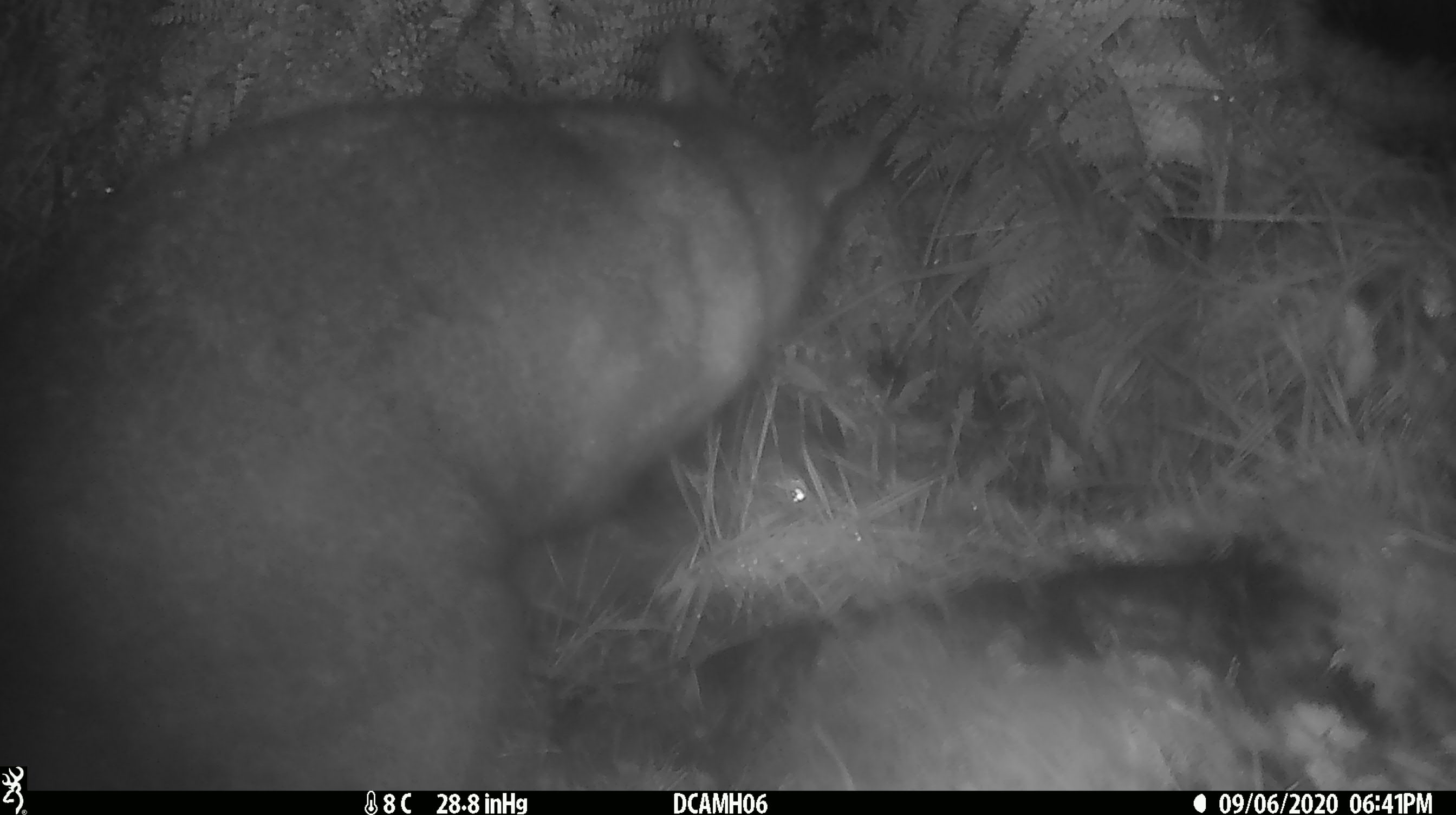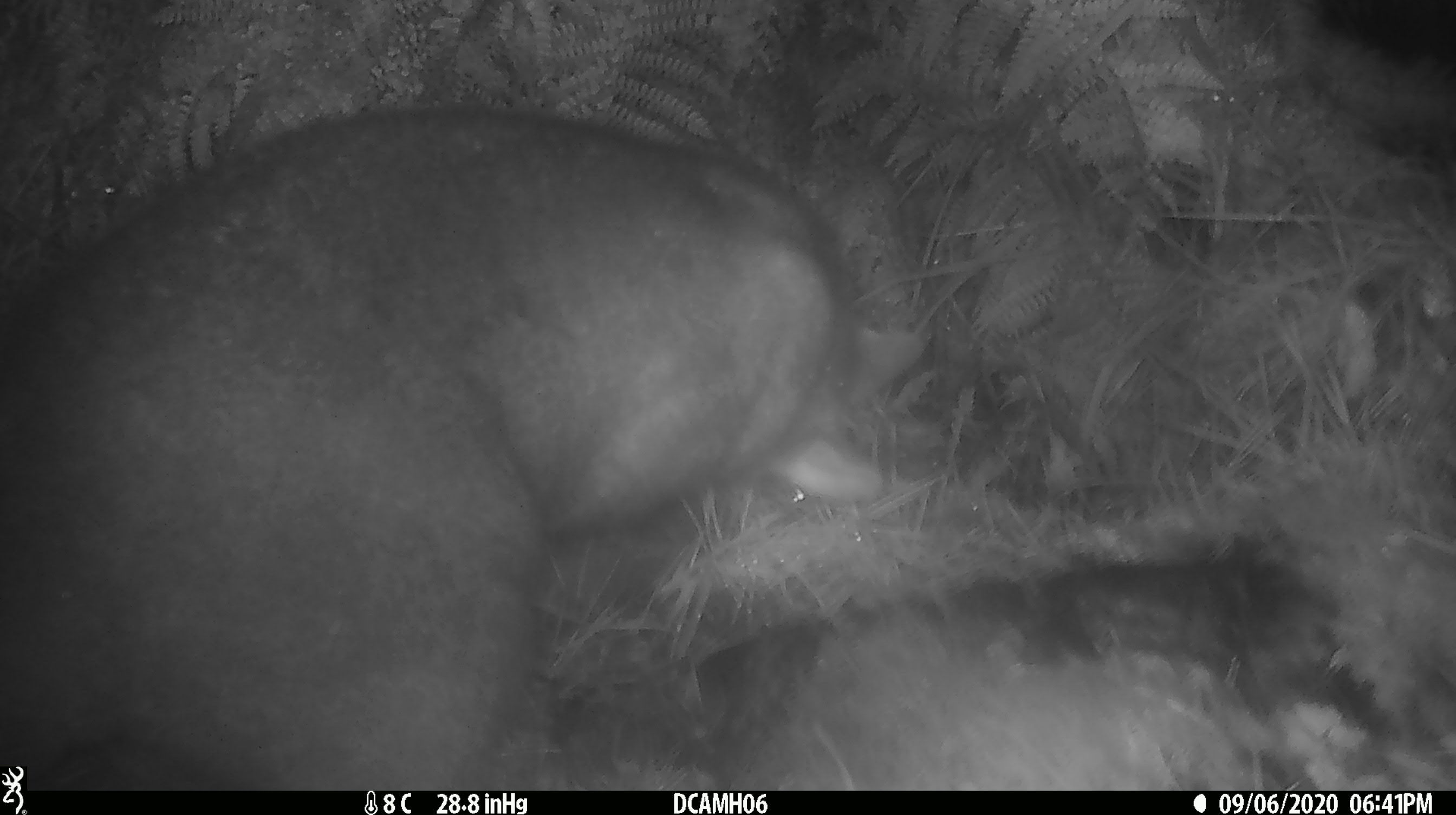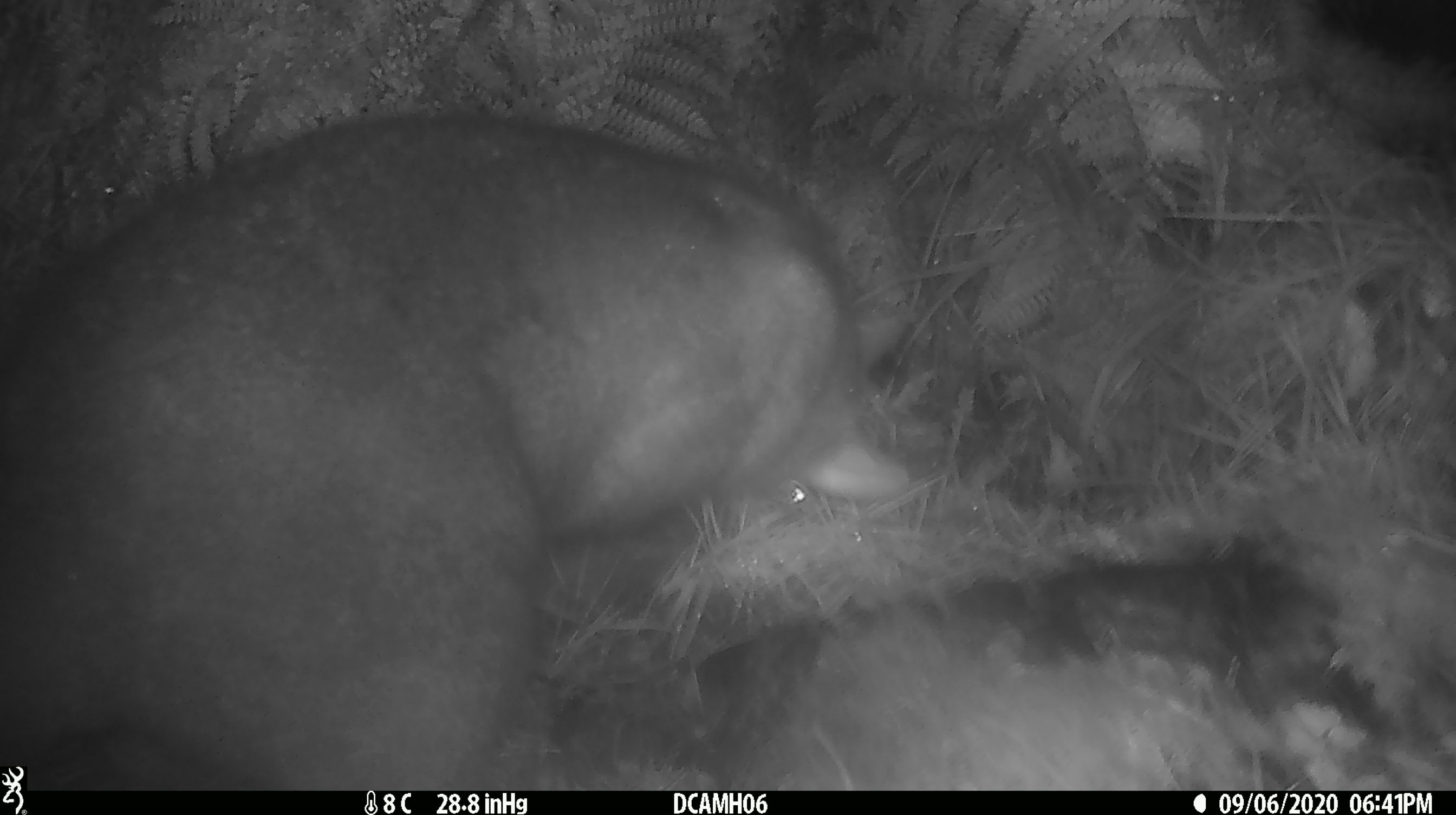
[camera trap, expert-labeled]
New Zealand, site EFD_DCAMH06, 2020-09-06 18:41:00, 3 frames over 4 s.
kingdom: Animalia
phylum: Chordata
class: Mammalia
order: Diprotodontia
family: Phalangeridae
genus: Trichosurus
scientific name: Trichosurus vulpecula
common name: common brushtail possum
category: possum